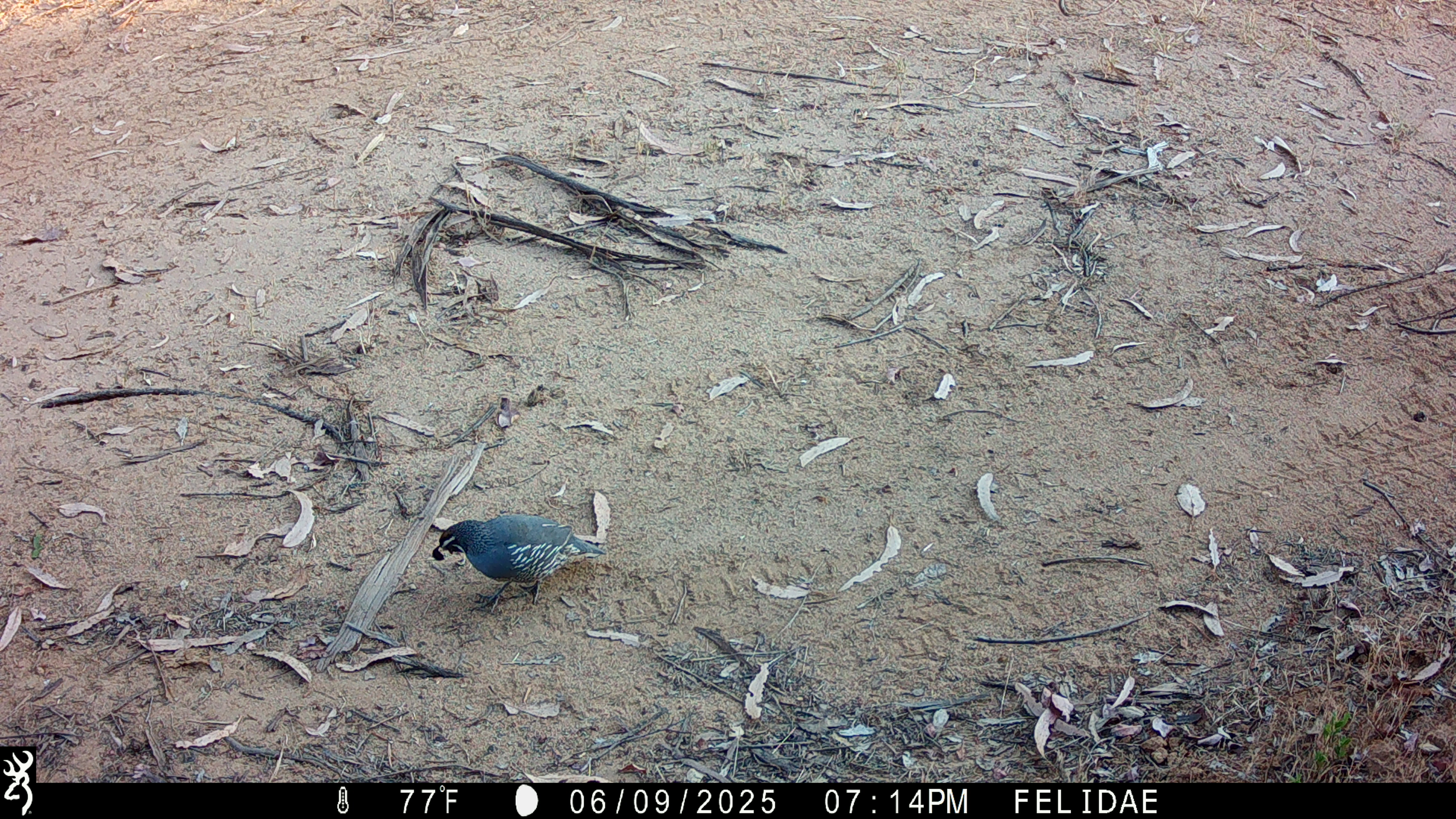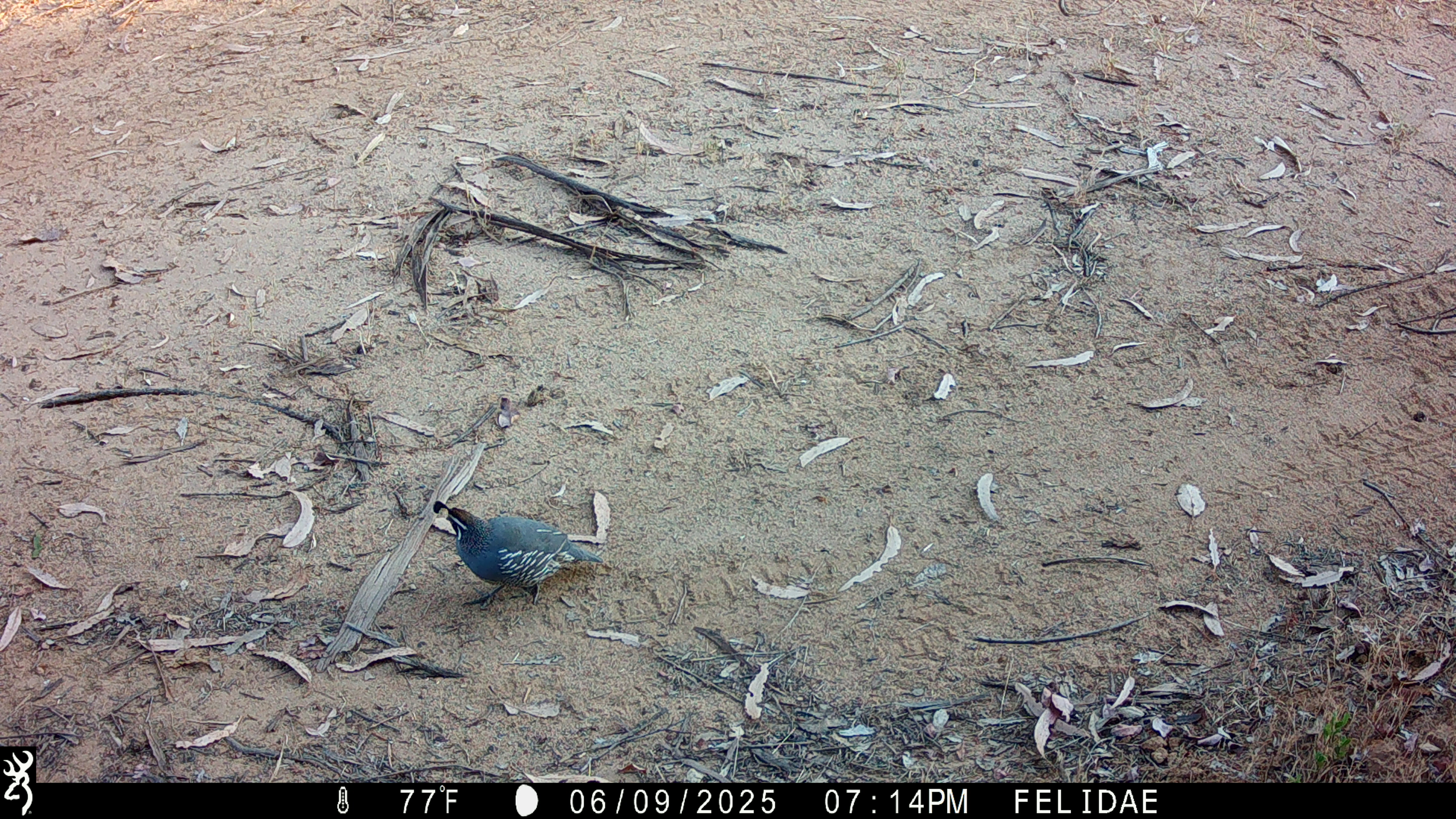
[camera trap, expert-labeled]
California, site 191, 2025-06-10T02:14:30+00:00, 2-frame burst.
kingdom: Animalia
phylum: Chordata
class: Aves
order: Galliformes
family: Odontophoridae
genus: Callipepla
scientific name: Callipepla californica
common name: california quail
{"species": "california quail (Callipepla californica)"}